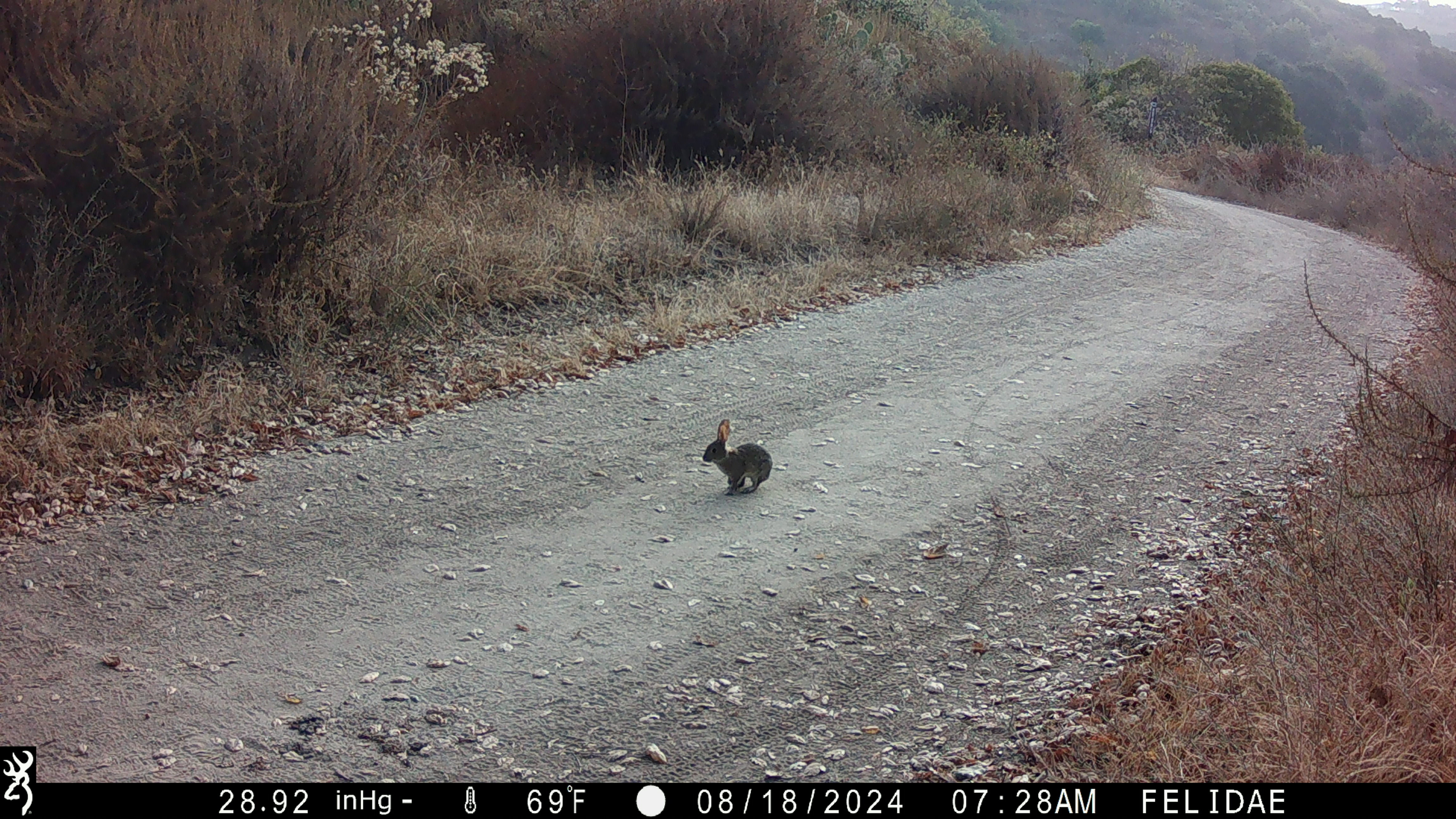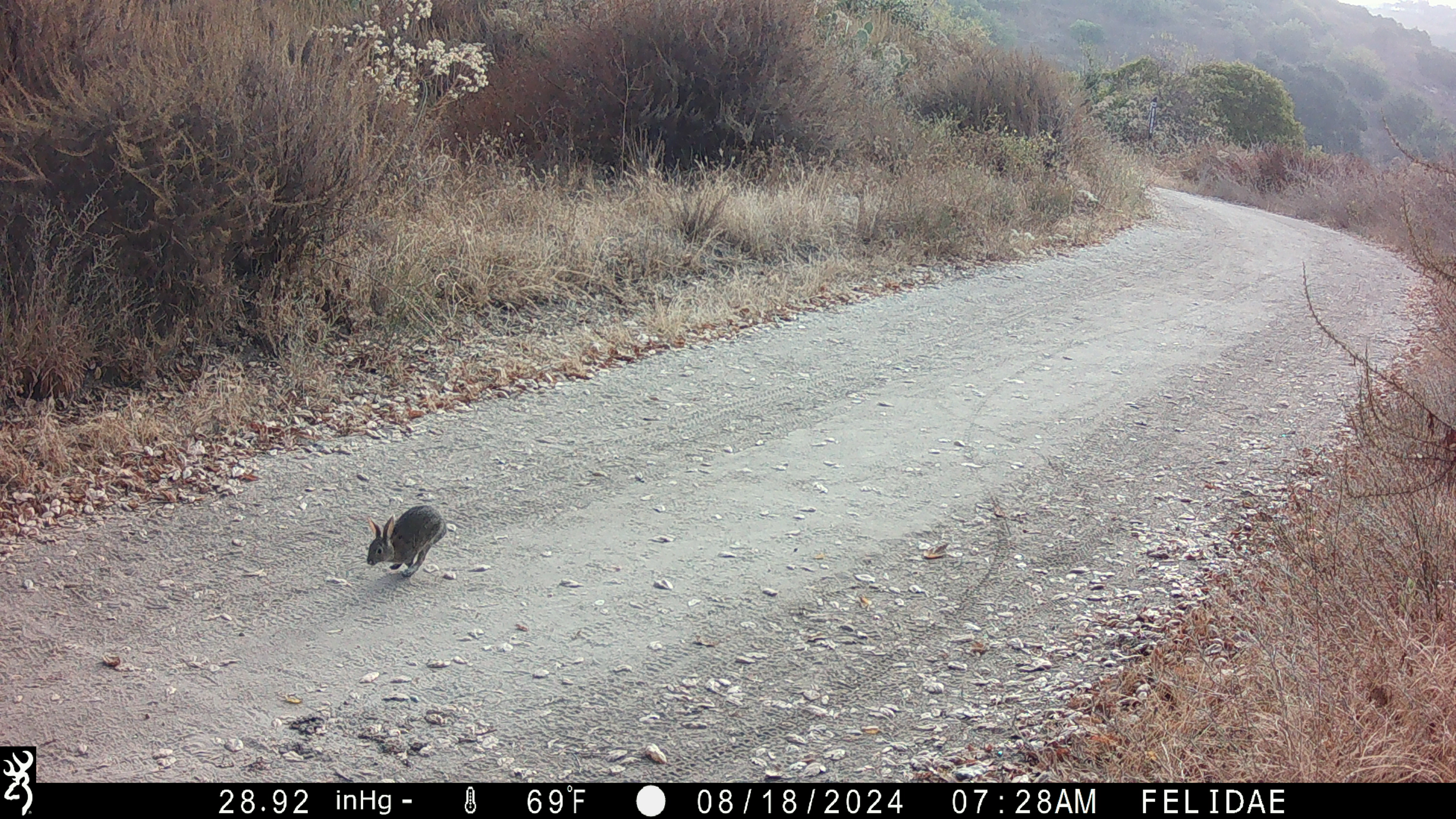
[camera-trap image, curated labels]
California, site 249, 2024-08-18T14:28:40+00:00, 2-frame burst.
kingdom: Animalia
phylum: Chordata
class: Mammalia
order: Lagomorpha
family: Leporidae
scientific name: Leporidae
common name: rabbit